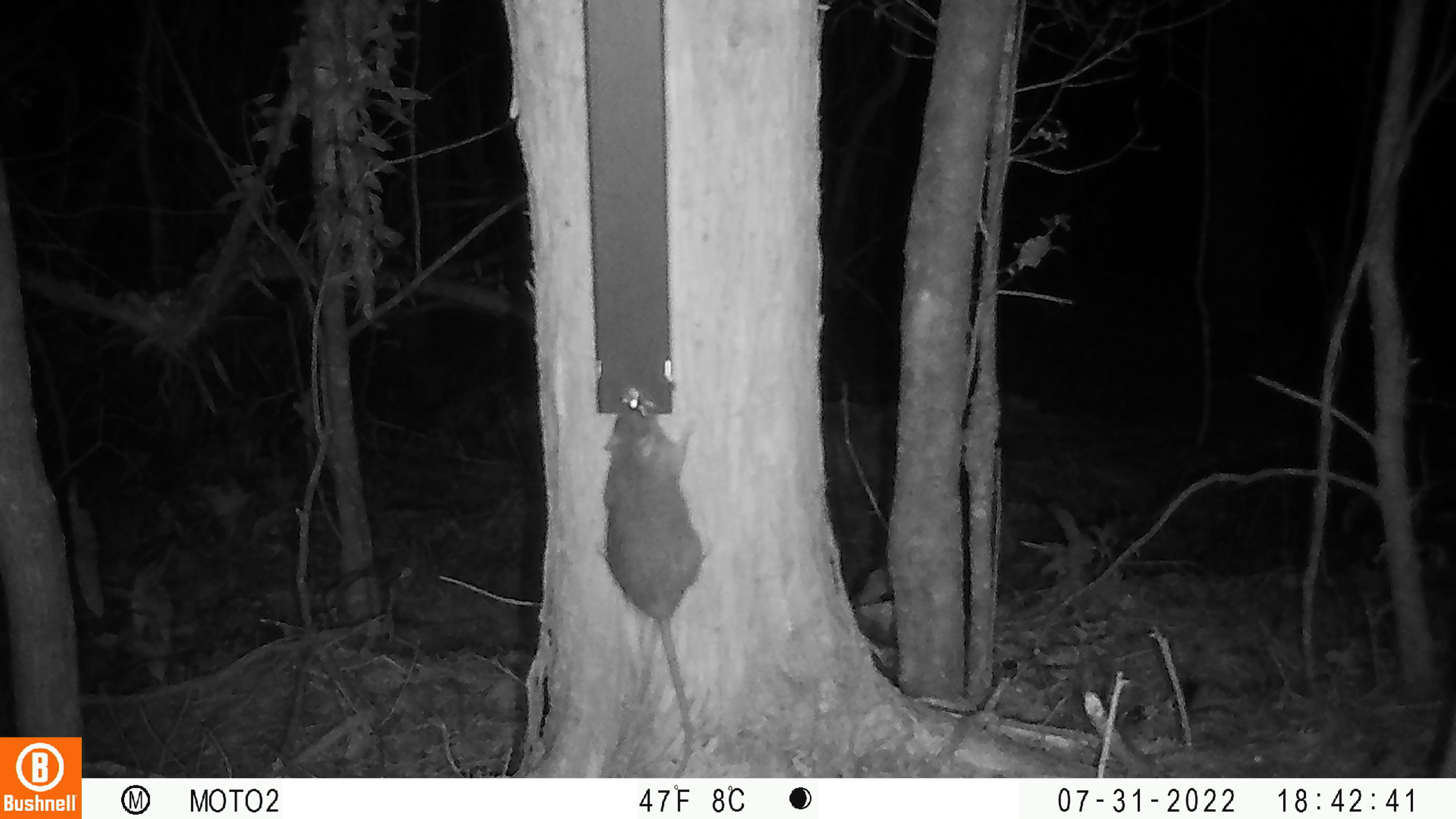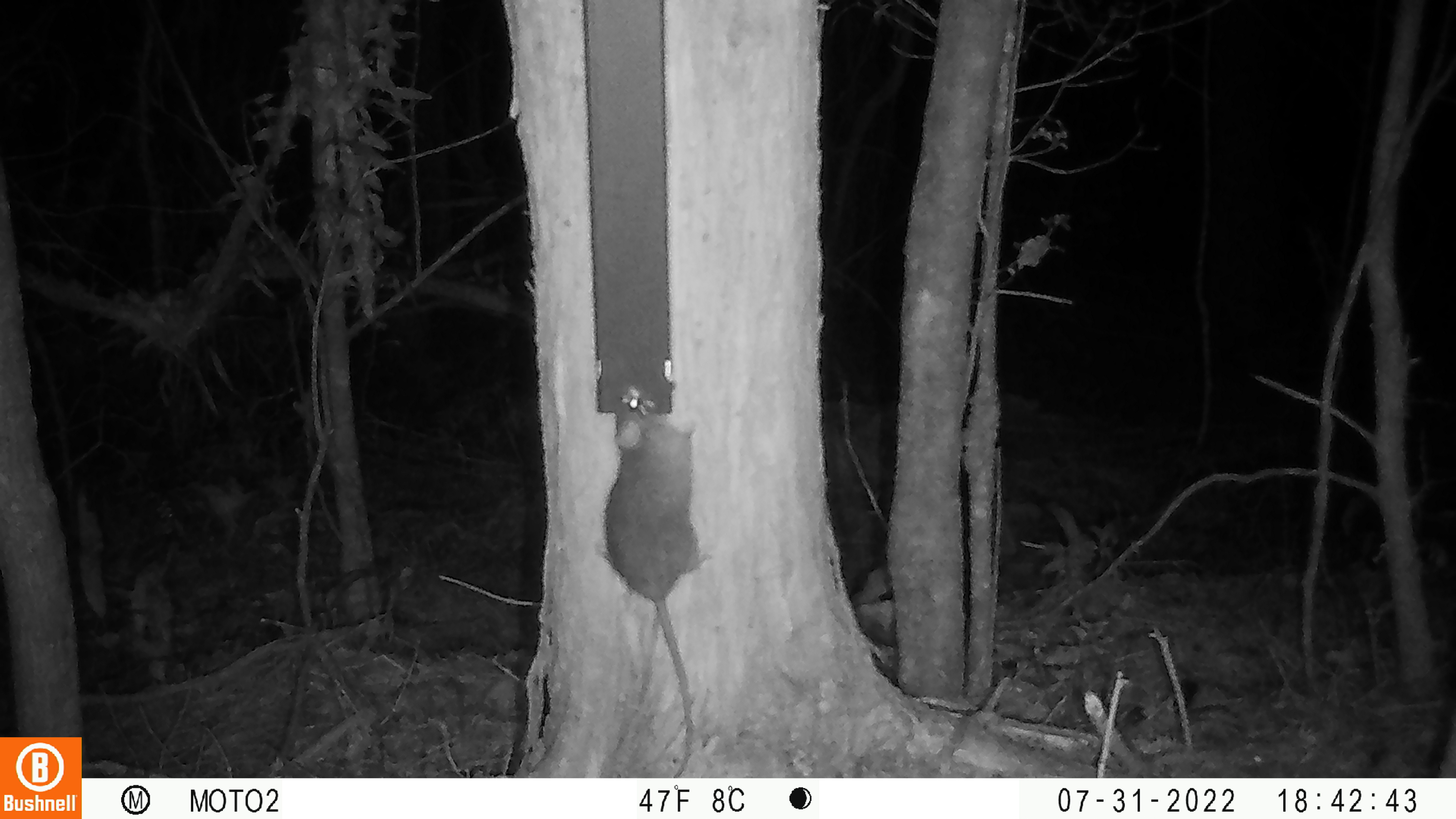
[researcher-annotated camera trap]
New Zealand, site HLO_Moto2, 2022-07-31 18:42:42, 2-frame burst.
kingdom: Animalia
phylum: Chordata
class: Mammalia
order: Rodentia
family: Muridae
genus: Rattus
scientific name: Rattus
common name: rat